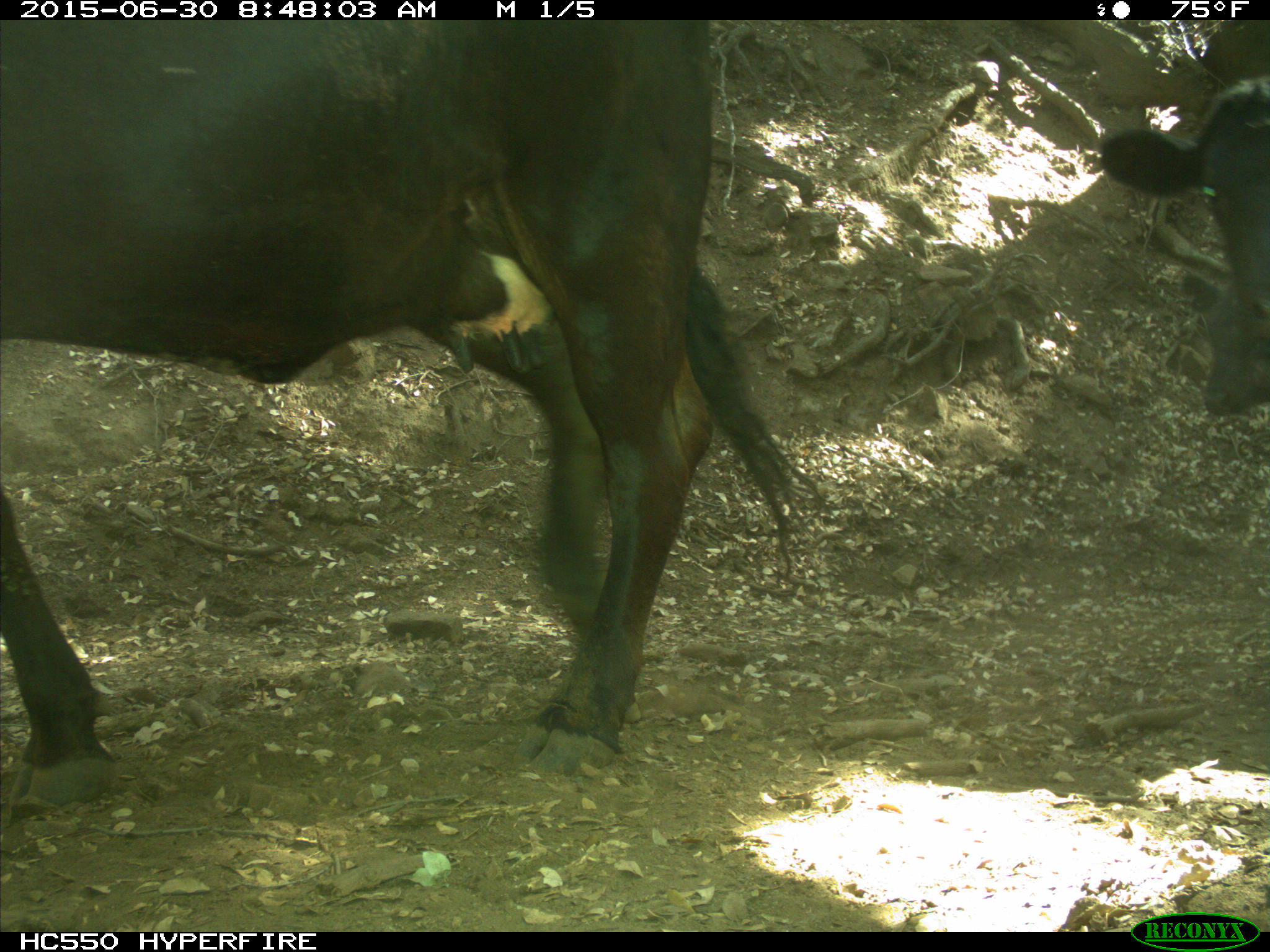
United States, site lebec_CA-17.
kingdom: Animalia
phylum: Chordata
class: Mammalia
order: Artiodactyla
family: Bovidae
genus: Bos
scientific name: Bos taurus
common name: domestic cow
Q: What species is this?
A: Bos taurus (domestic cow).